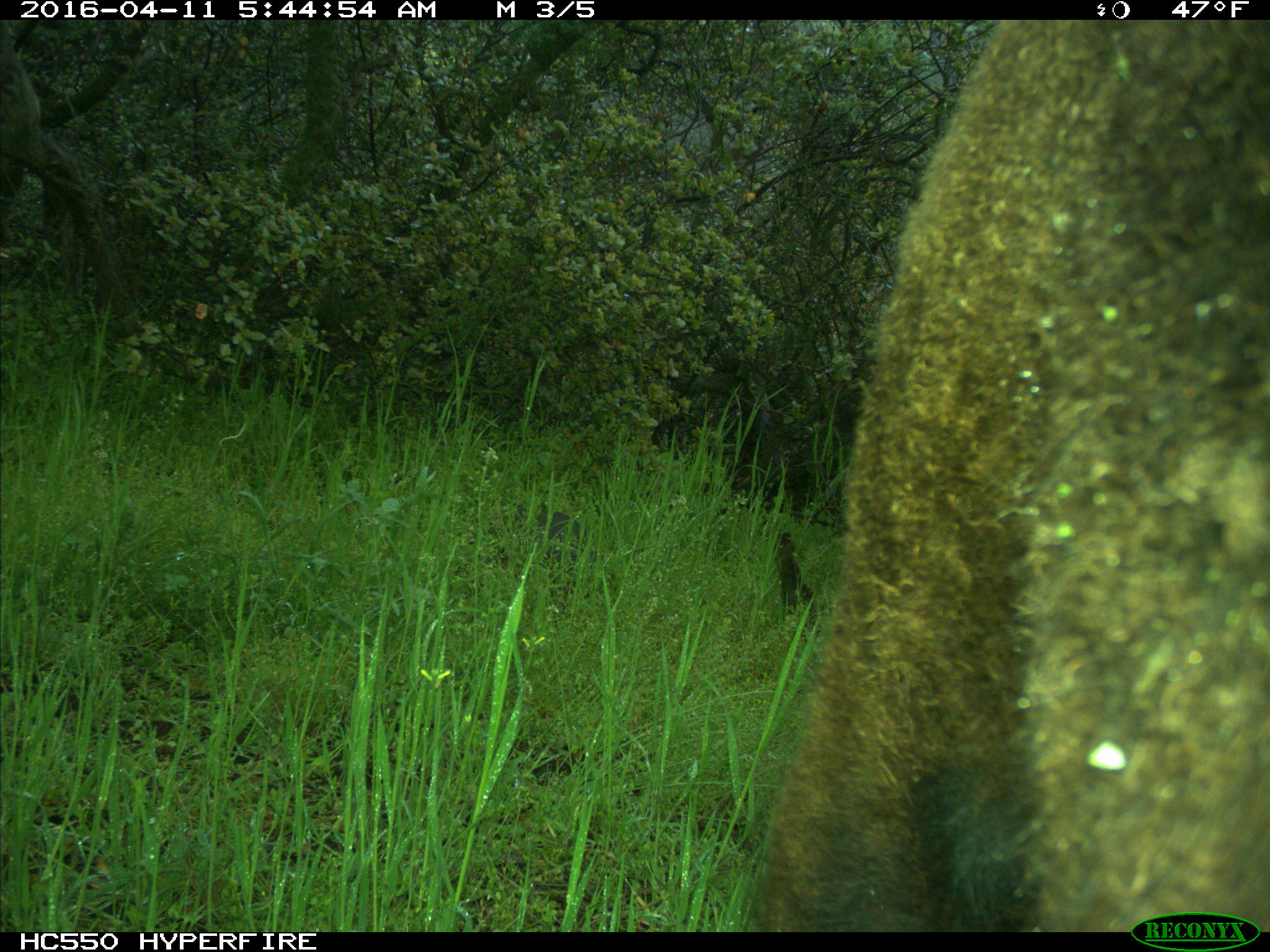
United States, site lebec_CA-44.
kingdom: Animalia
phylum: Chordata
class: Mammalia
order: Artiodactyla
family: Bovidae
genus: Bos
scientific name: Bos taurus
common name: domestic cow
Bos taurus (domestic cow).